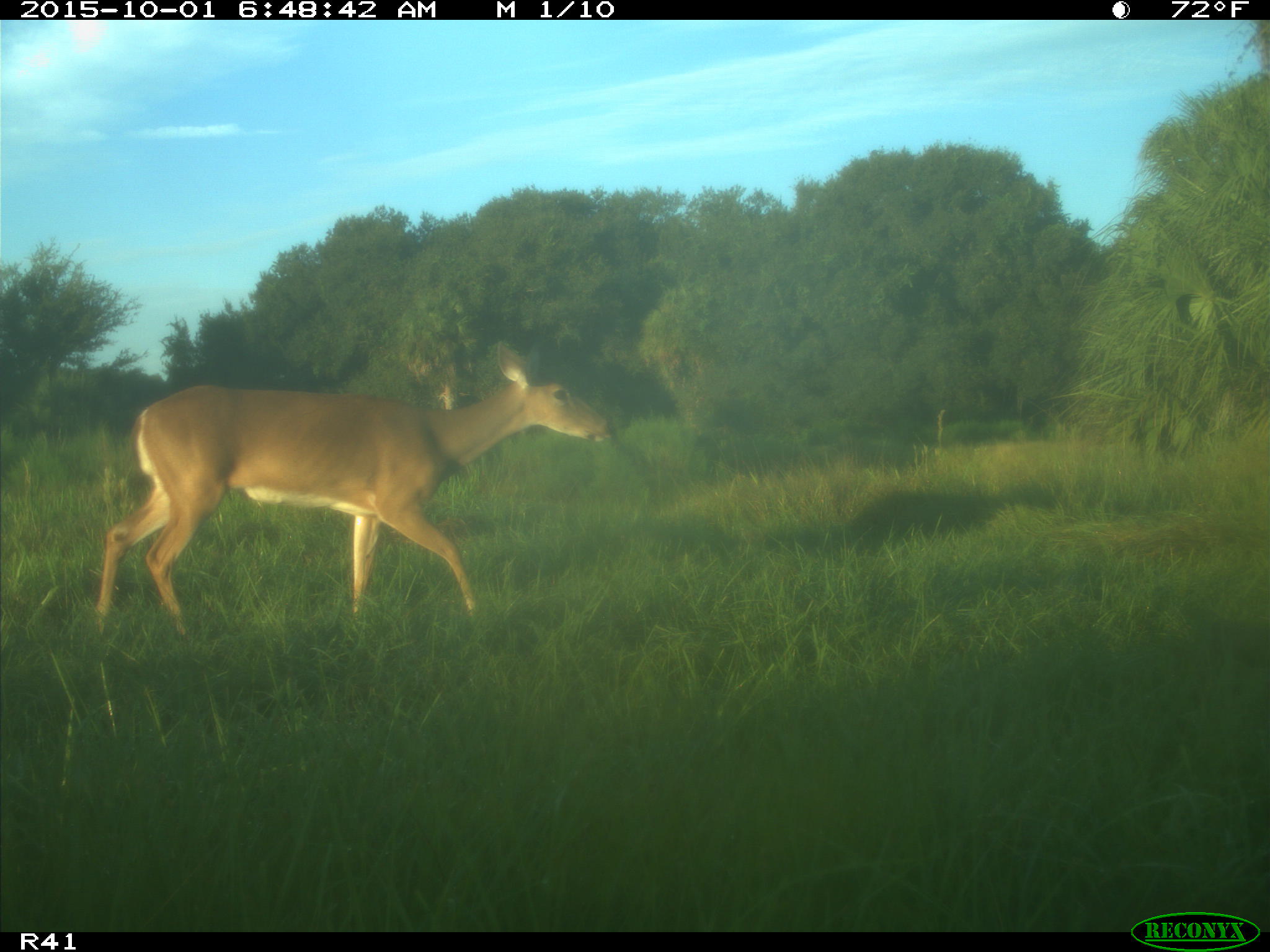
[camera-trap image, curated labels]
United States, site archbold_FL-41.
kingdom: Animalia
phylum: Chordata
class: Mammalia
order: Artiodactyla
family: Cervidae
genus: Odocoileus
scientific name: Odocoileus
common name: deer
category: unidentified deer